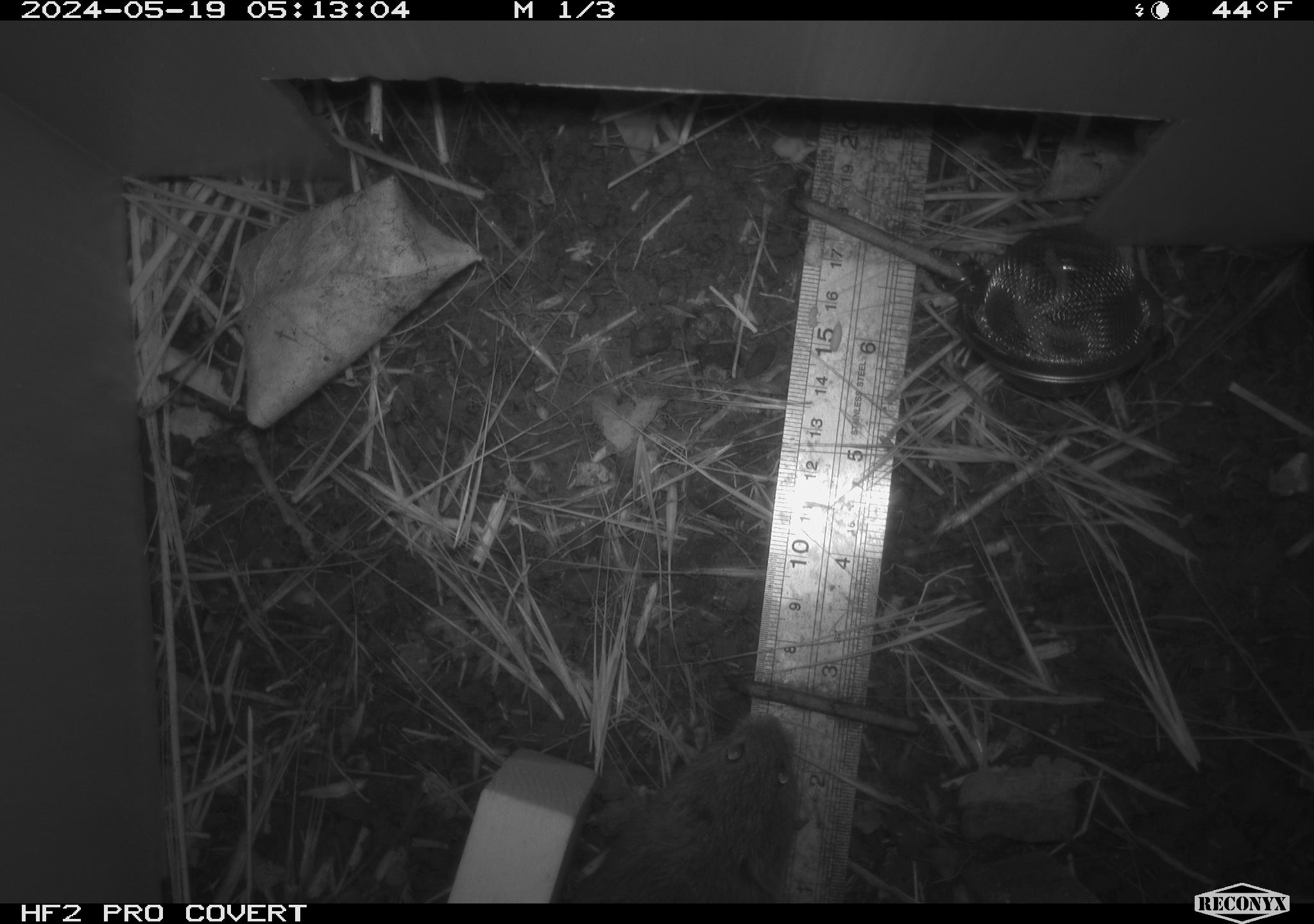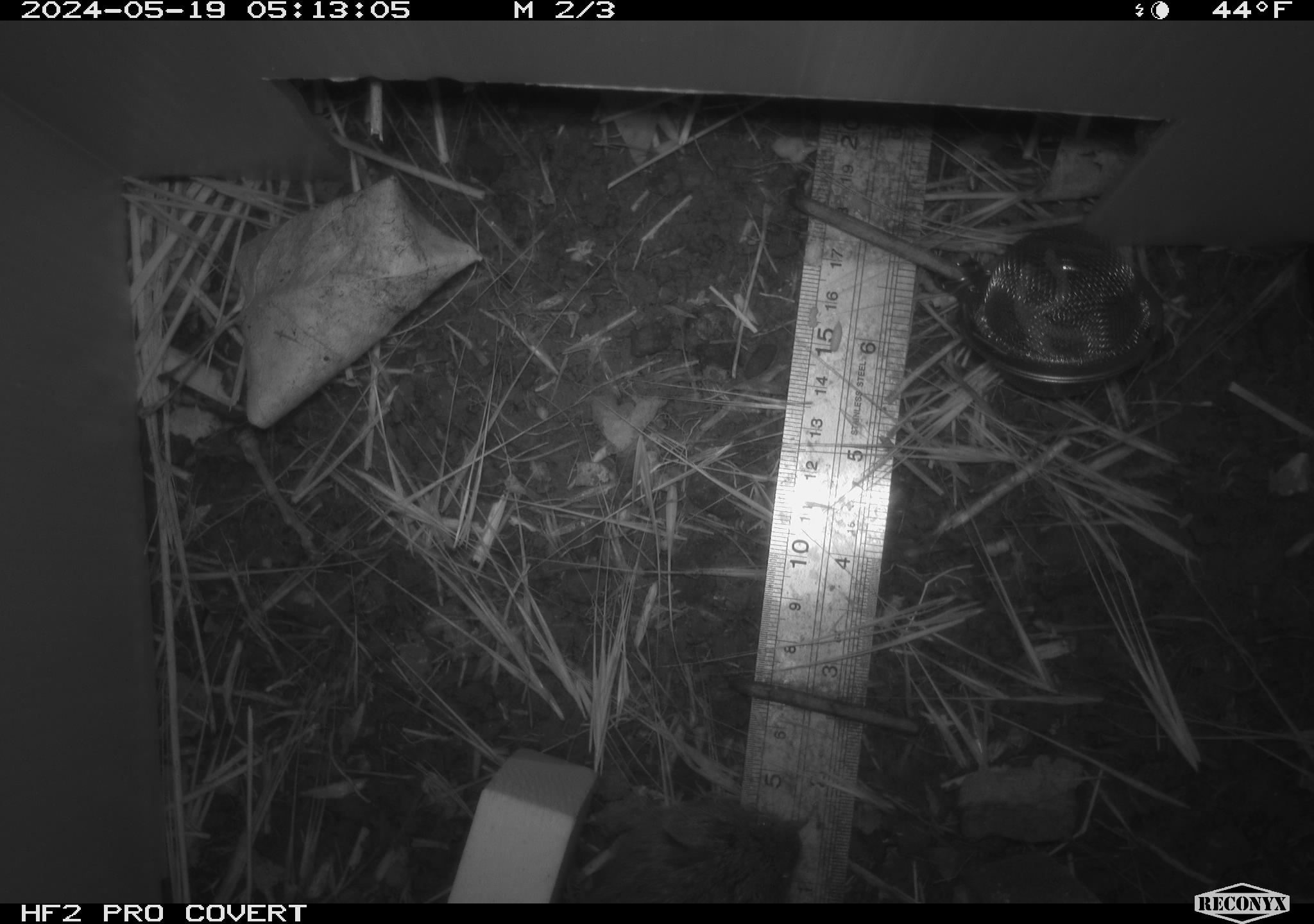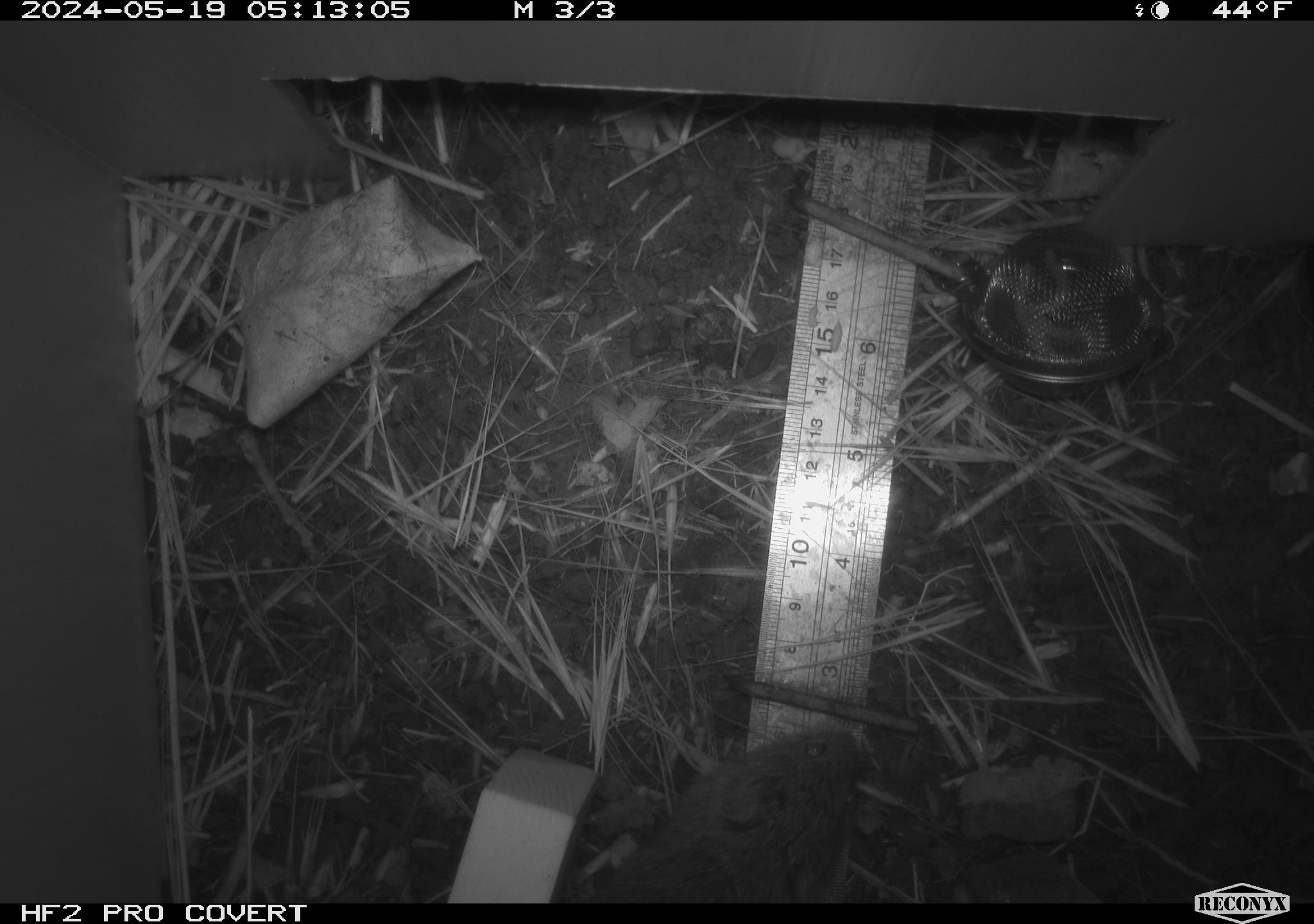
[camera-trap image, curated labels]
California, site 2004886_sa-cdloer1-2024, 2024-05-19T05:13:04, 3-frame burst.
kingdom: Animalia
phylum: Chordata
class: Mammalia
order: Rodentia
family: Cricetidae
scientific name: Arvicolinae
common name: voles, lemmings, and muskrats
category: arvicolinae subfamily